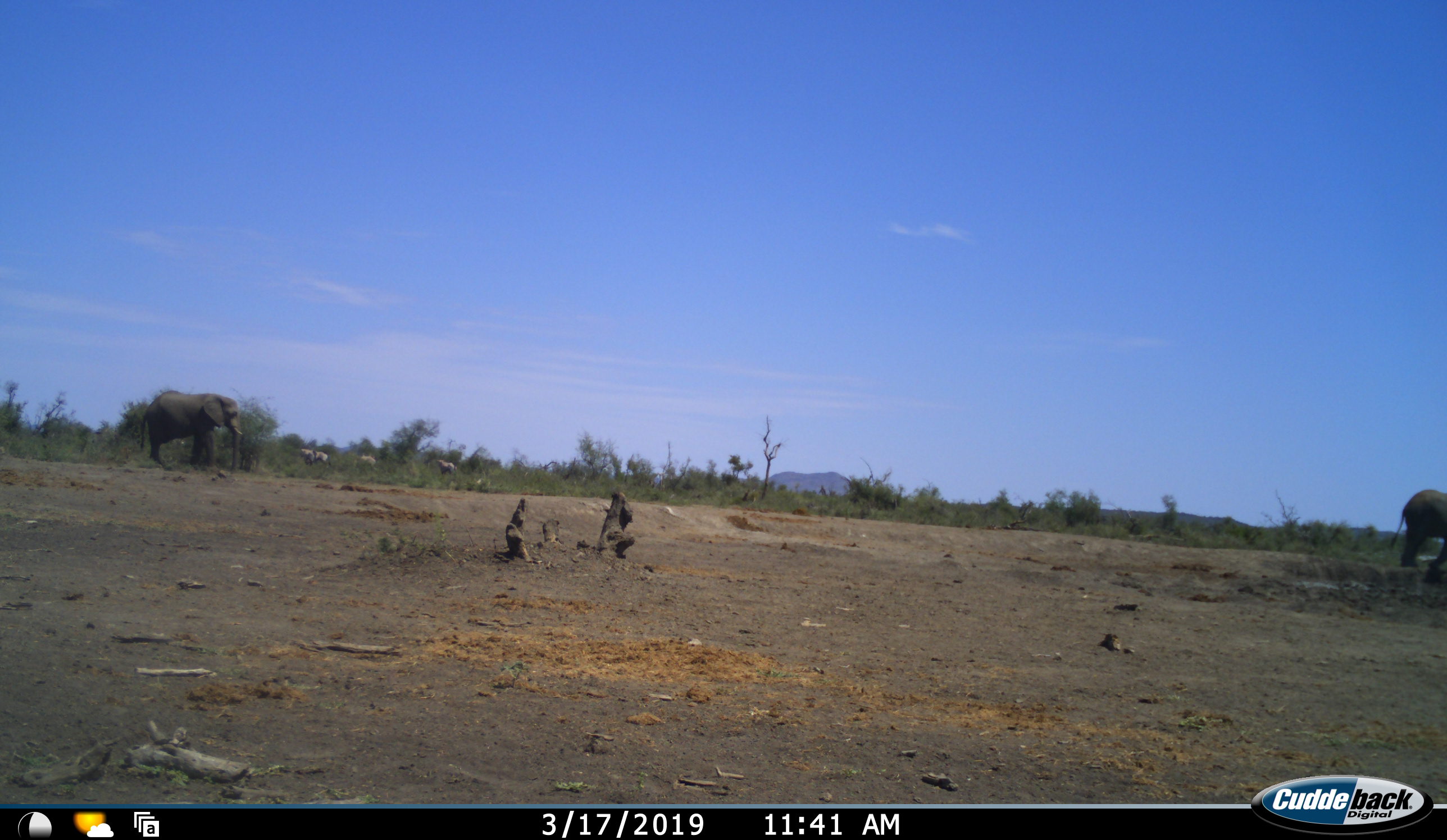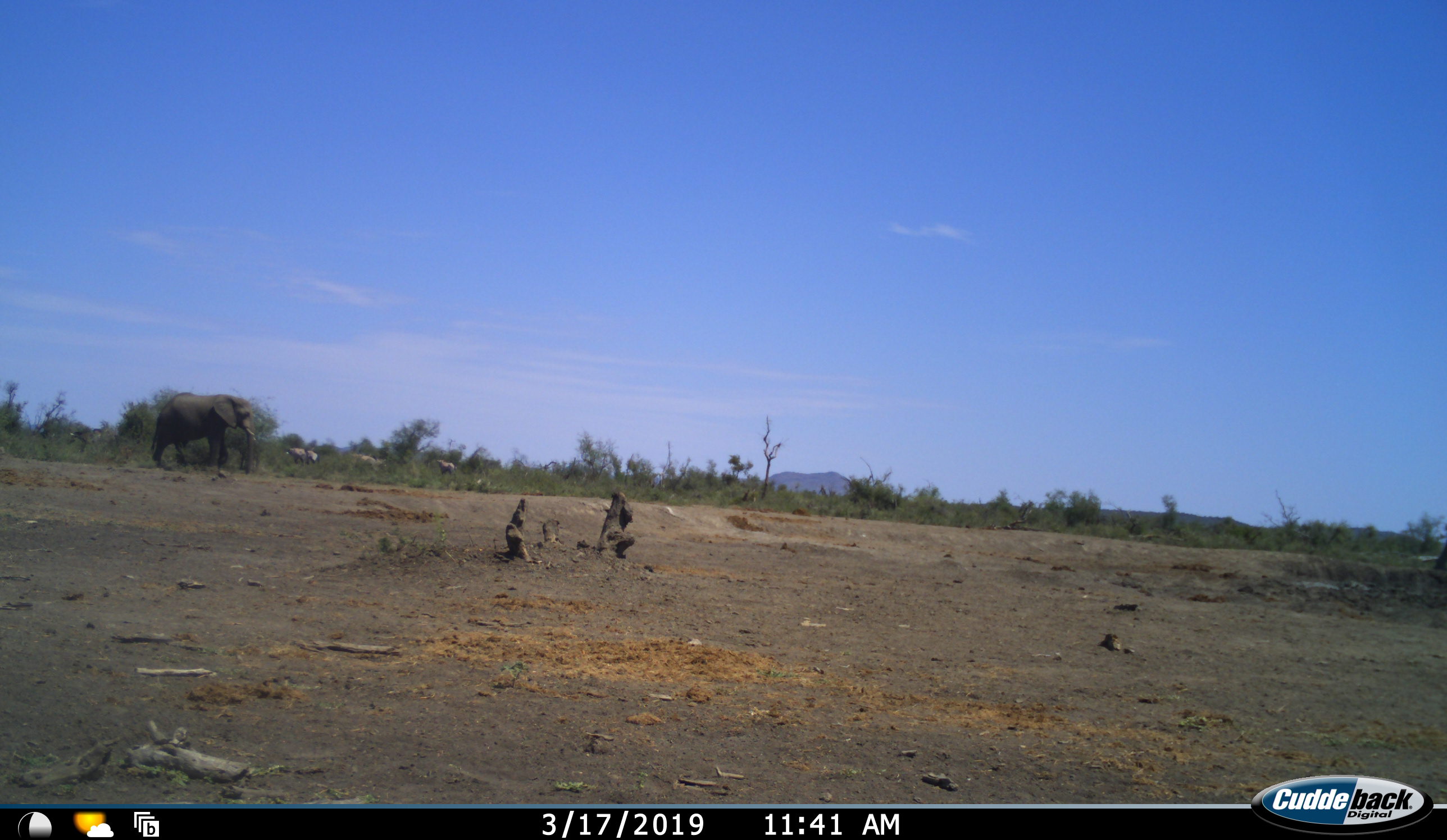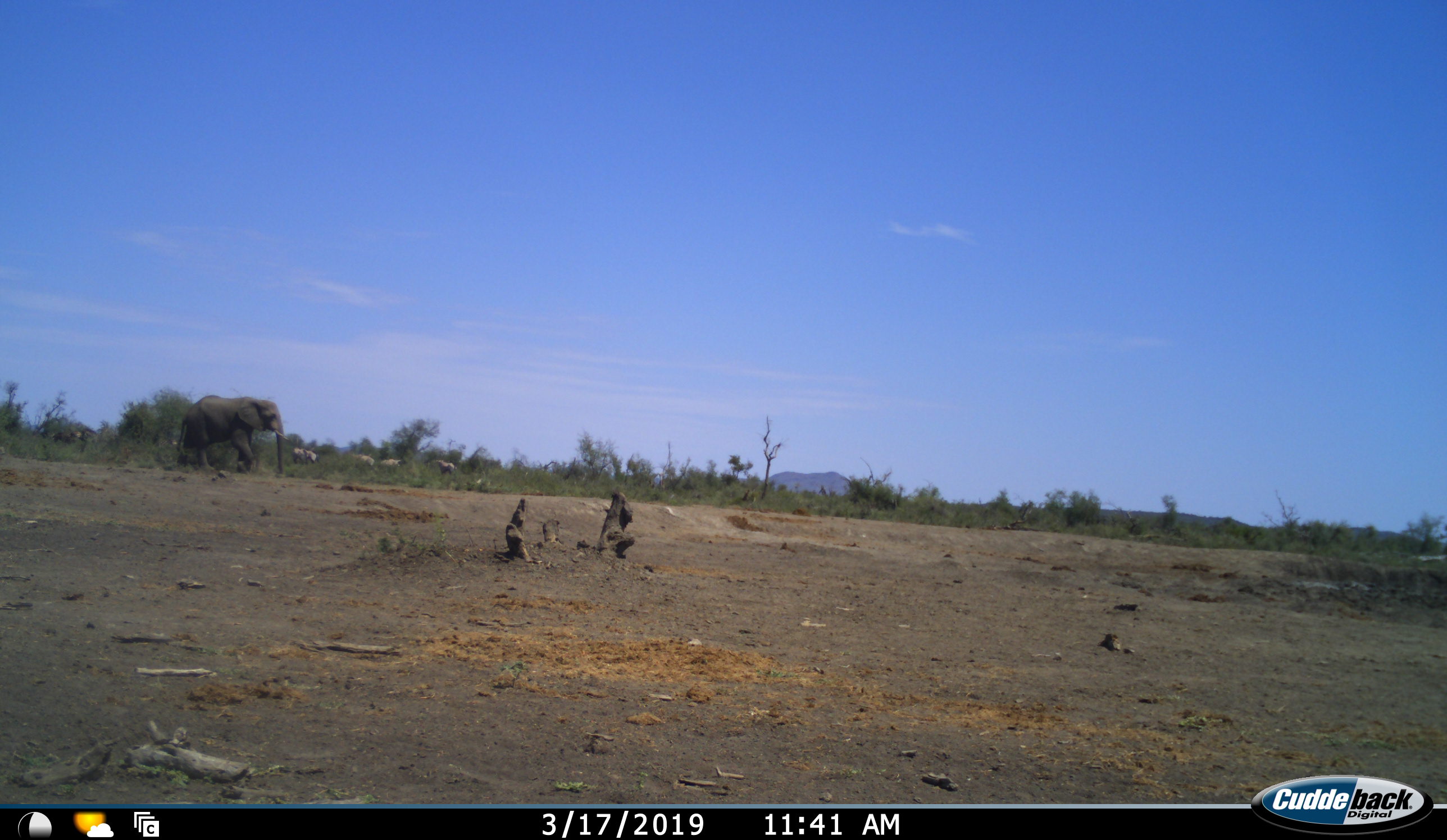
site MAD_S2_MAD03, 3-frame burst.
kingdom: Animalia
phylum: Chordata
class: Mammalia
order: Proboscidea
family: Elephantidae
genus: Loxodonta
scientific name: Loxodonta africana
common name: african bush elephant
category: elephant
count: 2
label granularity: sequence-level